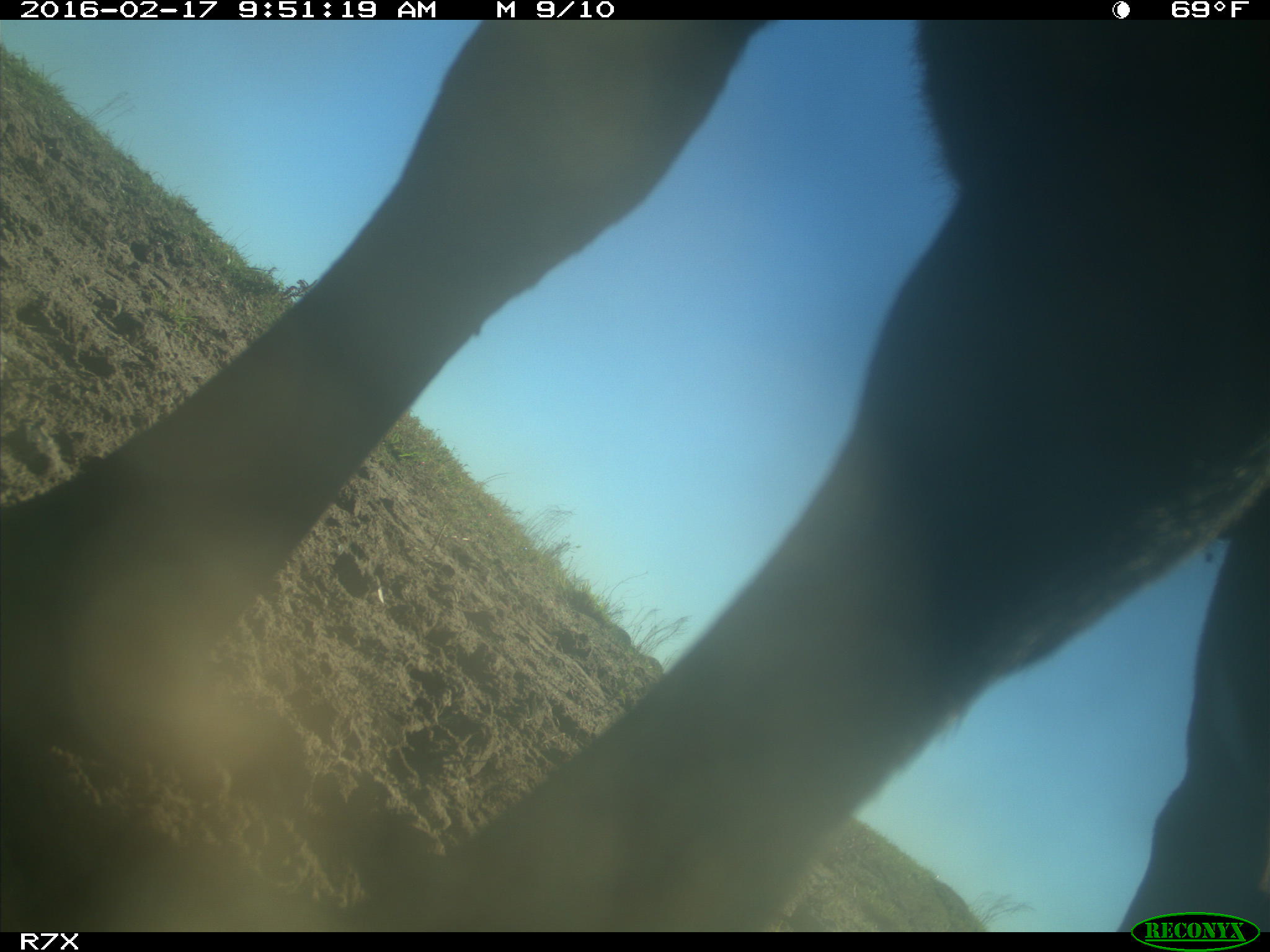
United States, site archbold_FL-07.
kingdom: Animalia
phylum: Chordata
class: Mammalia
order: Artiodactyla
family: Bovidae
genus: Bos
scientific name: Bos taurus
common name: domestic cow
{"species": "Bos taurus (domestic cow)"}